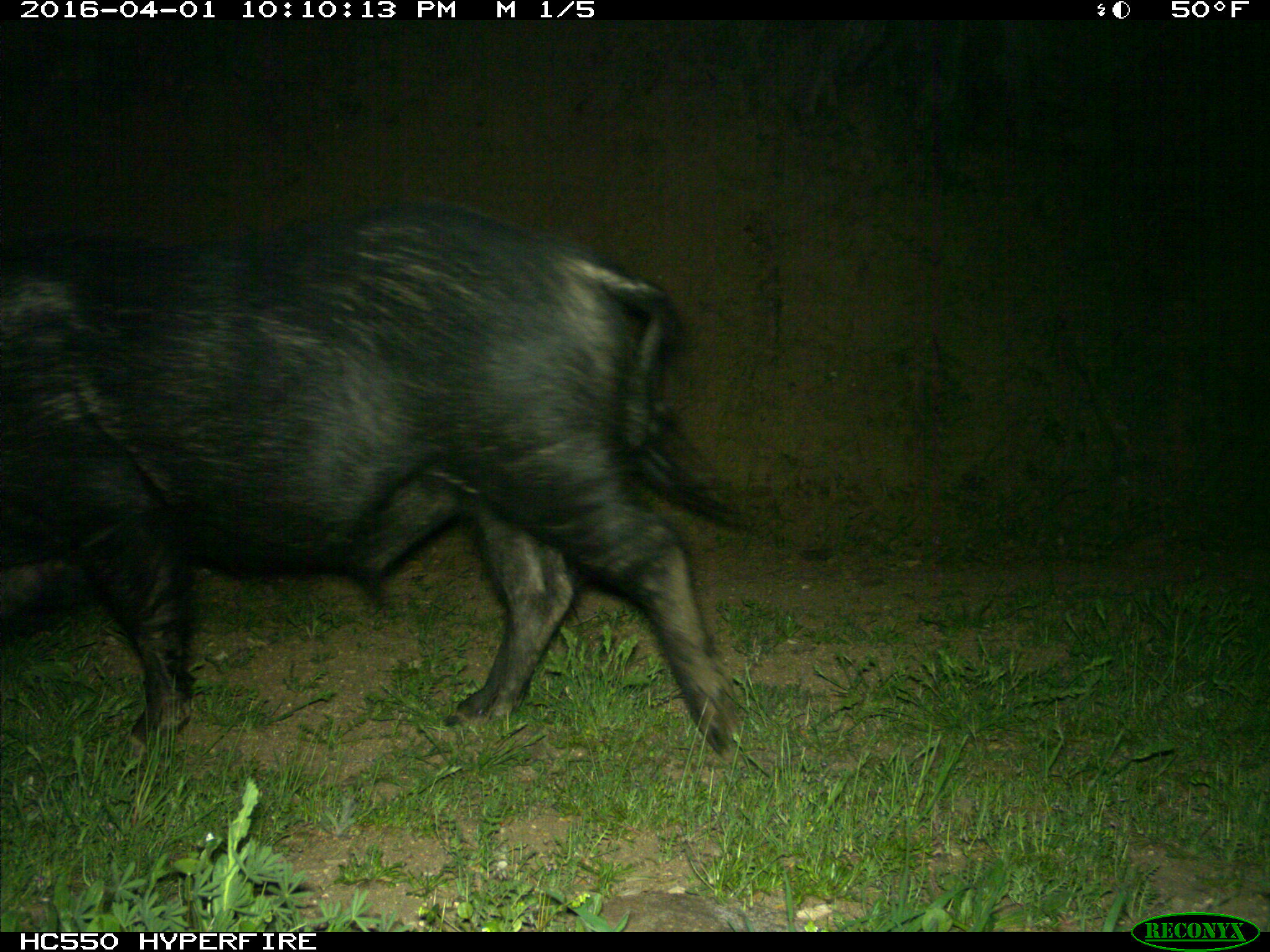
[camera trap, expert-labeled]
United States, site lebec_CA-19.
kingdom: Animalia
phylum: Chordata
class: Mammalia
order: Artiodactyla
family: Suidae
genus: Sus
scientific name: Sus scrofa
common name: wild boar